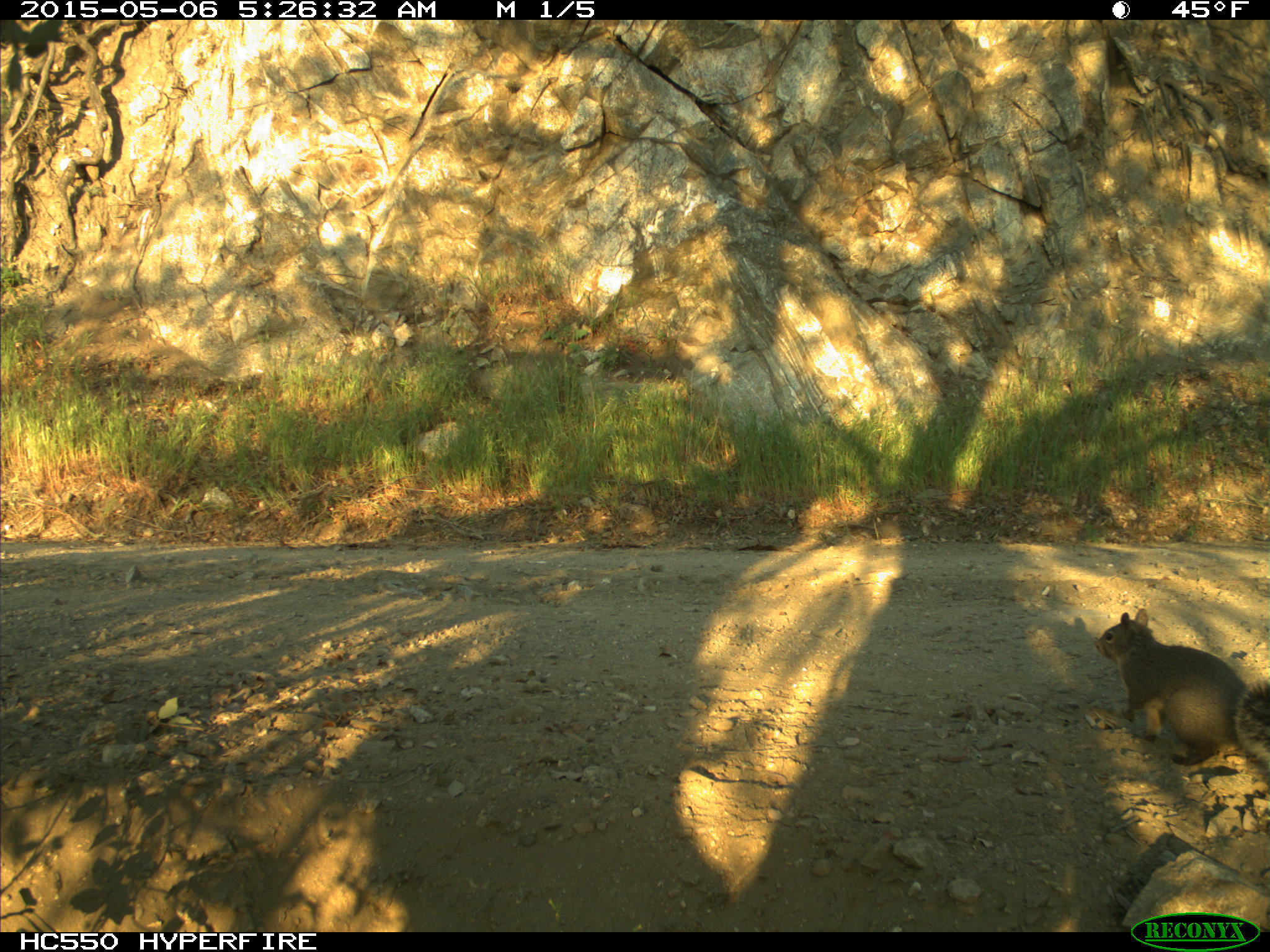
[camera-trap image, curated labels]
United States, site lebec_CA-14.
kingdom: Animalia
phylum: Chordata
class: Mammalia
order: Rodentia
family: Sciuridae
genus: Sciurus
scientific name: Sciurus carolinensis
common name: eastern gray squirrel